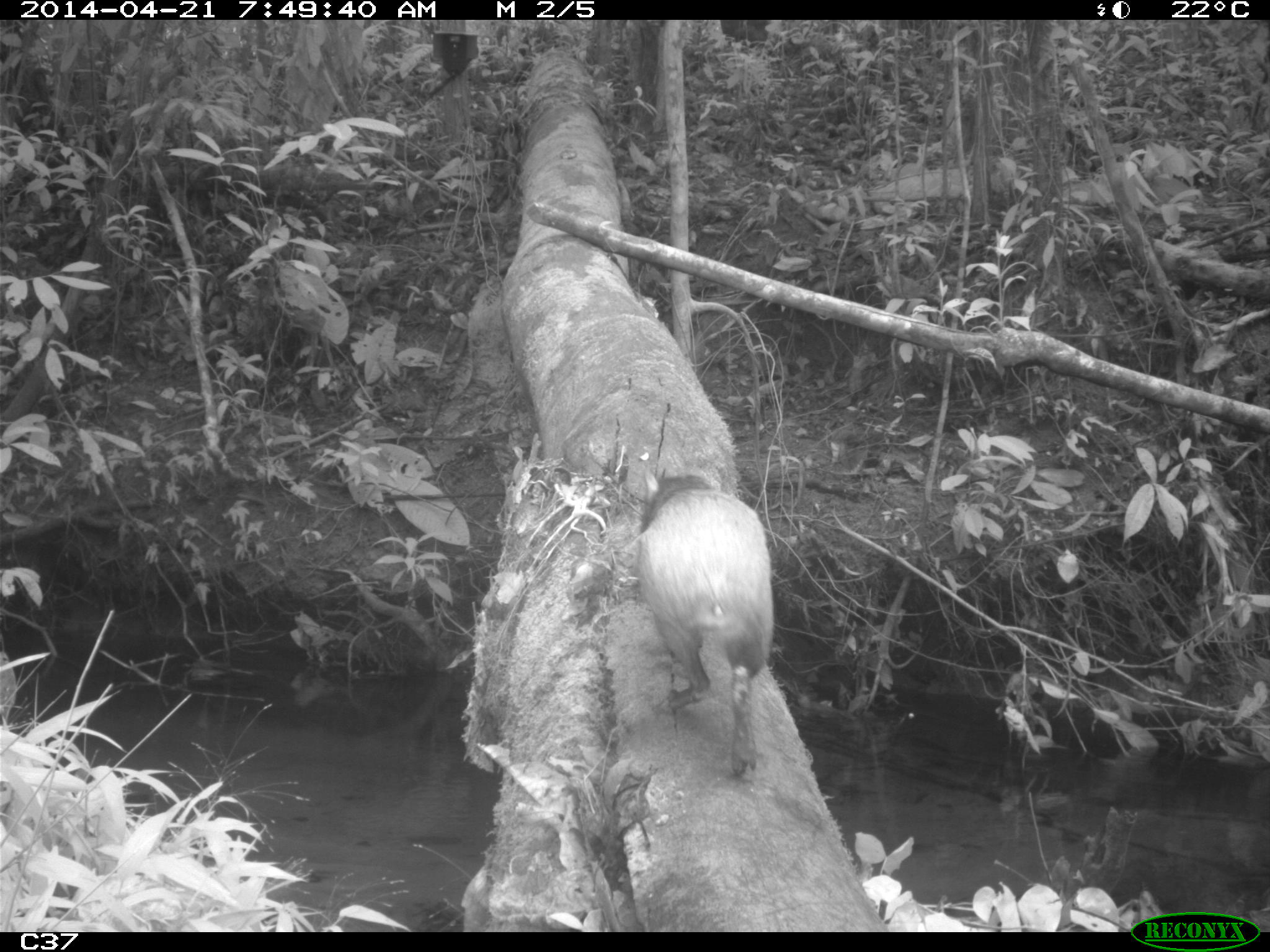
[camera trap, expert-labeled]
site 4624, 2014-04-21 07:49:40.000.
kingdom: Animalia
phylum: Chordata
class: Mammalia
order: Rodentia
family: Dasyproctidae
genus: Dasyprocta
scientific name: Dasyprocta leporina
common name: red-rumped agouti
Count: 1.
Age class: adult.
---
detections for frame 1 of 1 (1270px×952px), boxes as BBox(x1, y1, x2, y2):
dasyprocta leporina: BBox(634, 473, 773, 779)